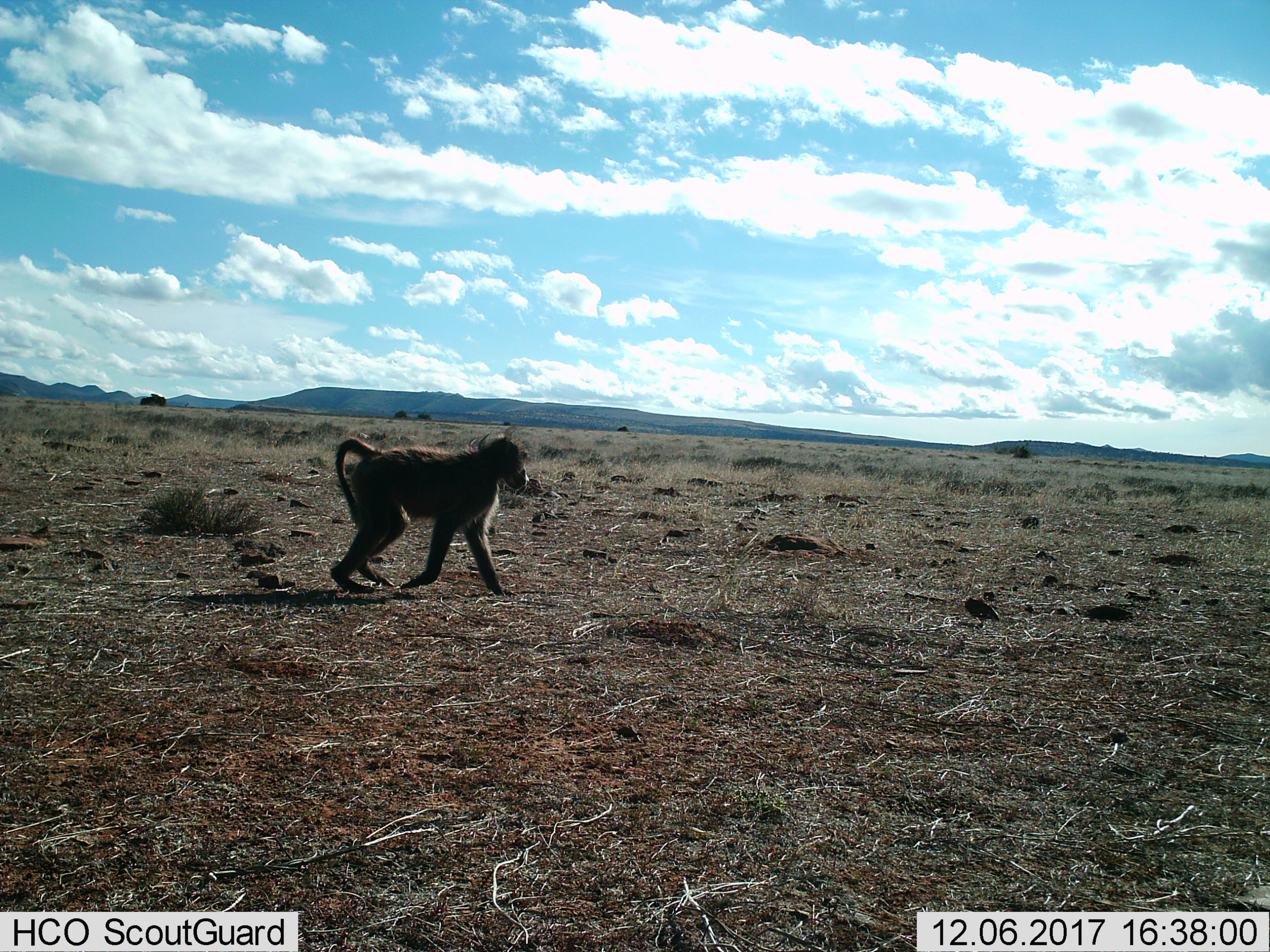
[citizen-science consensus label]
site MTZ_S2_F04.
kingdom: Animalia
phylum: Chordata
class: Mammalia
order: Primates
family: Cercopithecidae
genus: Papio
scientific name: Papio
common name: baboon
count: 1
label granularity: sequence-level